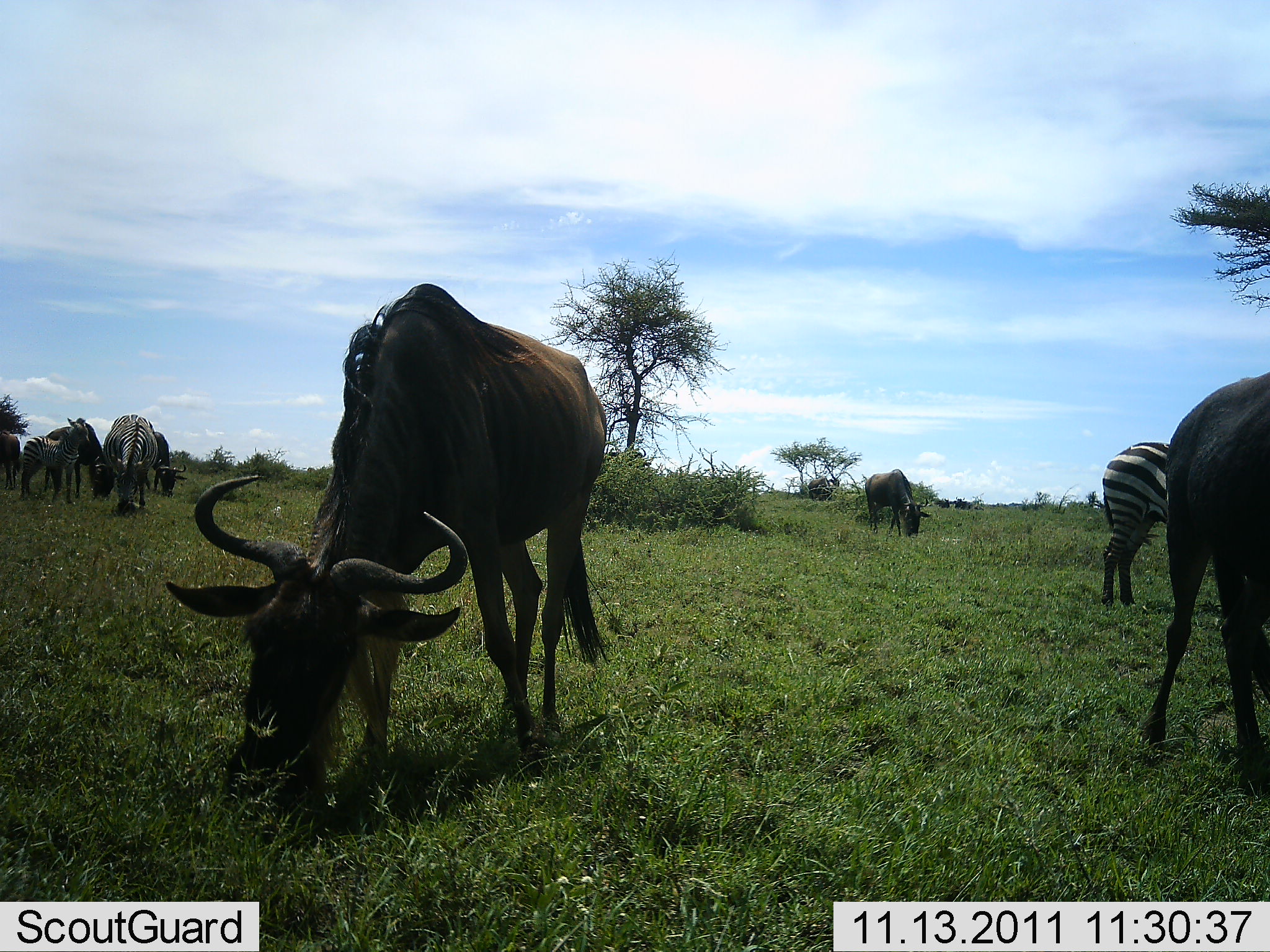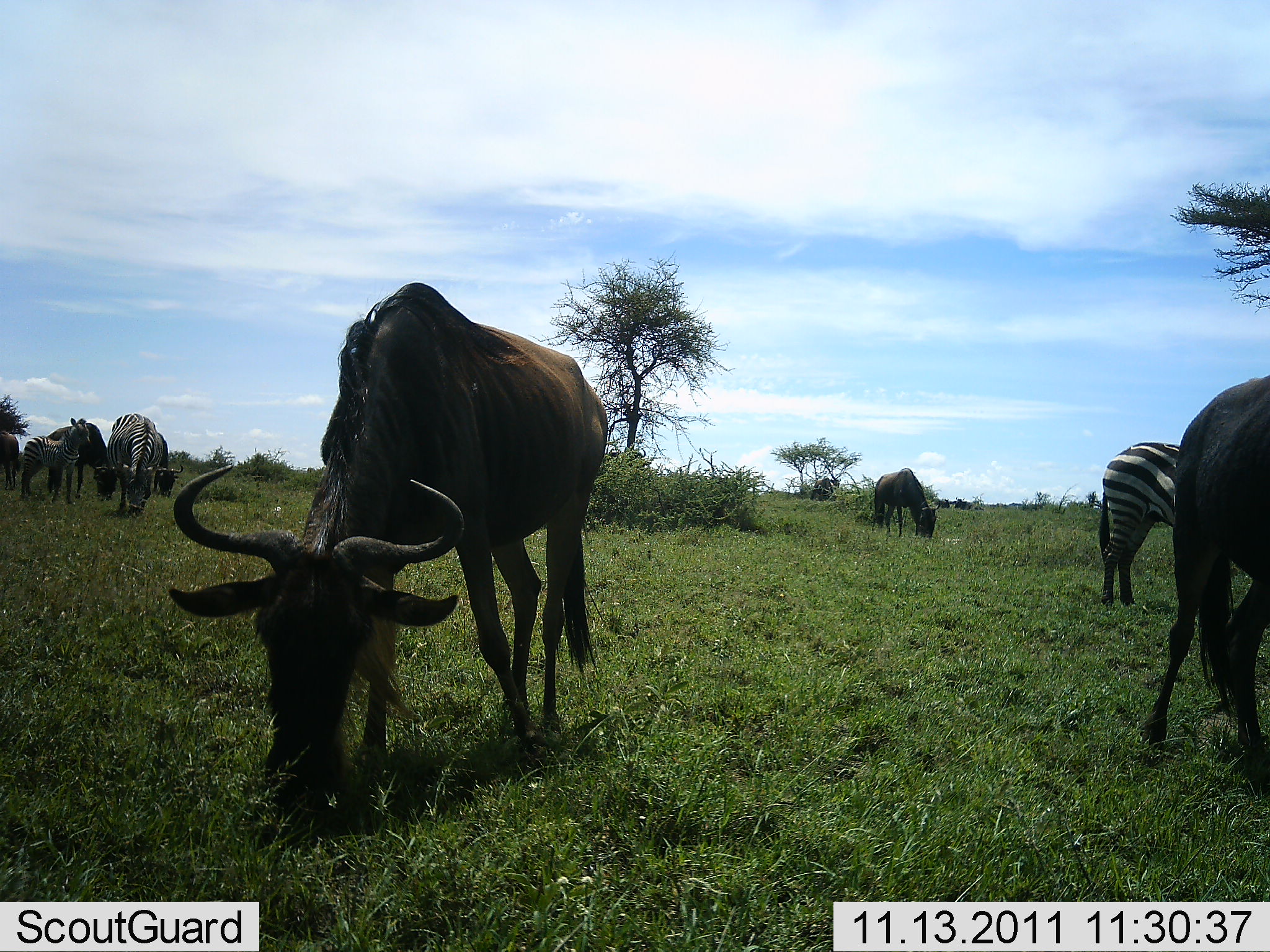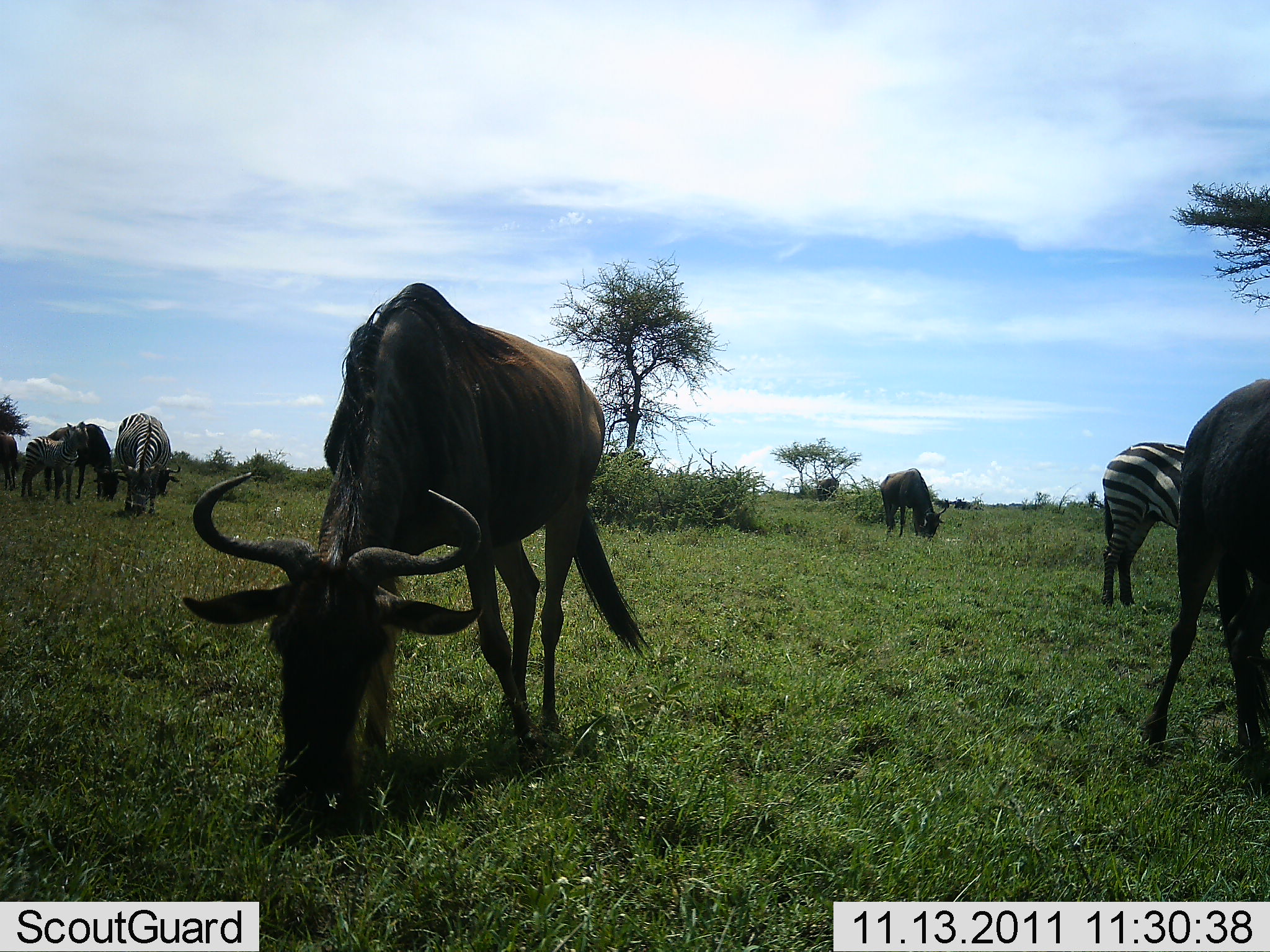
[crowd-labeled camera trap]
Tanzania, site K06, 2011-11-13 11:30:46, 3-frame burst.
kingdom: Animalia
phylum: Chordata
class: Mammalia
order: Artiodactyla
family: Bovidae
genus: Connochaetes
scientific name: Connochaetes taurinus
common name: blue wildebeest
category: wildebeest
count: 5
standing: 38%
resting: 0%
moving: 0%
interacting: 0%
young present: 0%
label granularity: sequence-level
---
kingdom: Animalia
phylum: Chordata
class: Mammalia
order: Perissodactyla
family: Equidae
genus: Equus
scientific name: Equus quagga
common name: plains zebra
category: zebra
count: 3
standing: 62%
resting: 0%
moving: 0%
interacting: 0%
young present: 31%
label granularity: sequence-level